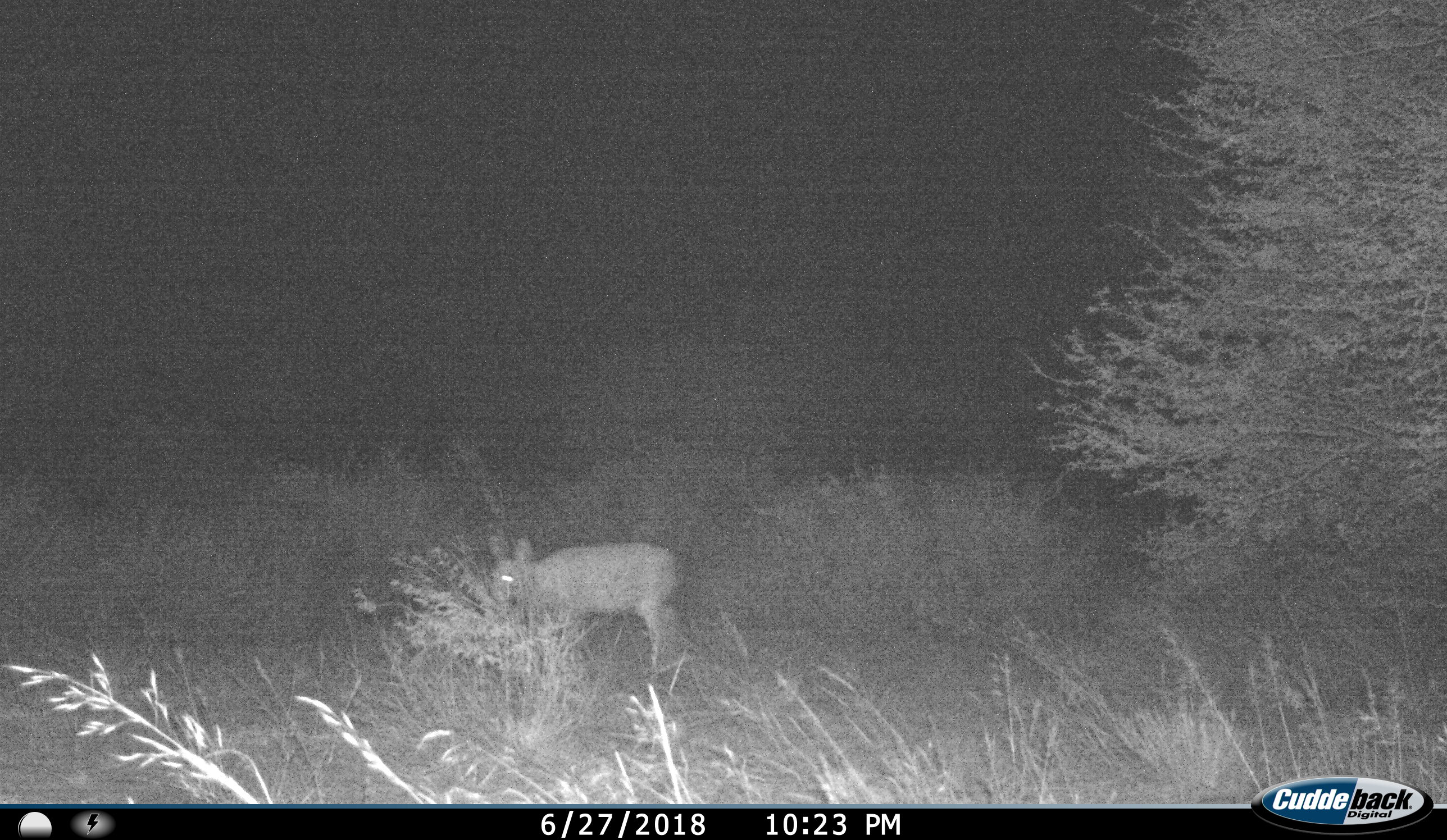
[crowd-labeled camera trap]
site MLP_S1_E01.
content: unidentified animal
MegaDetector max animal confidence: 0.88